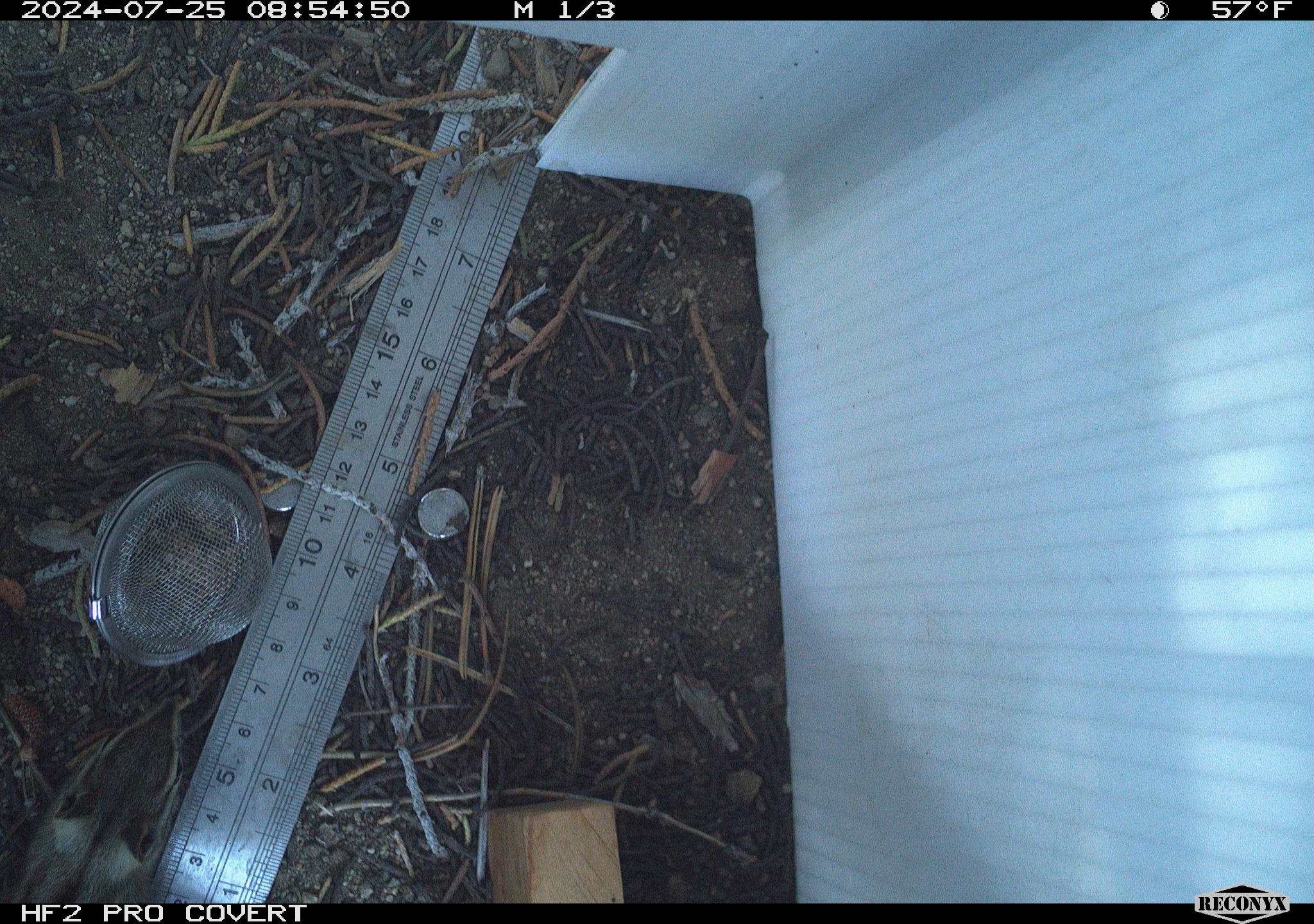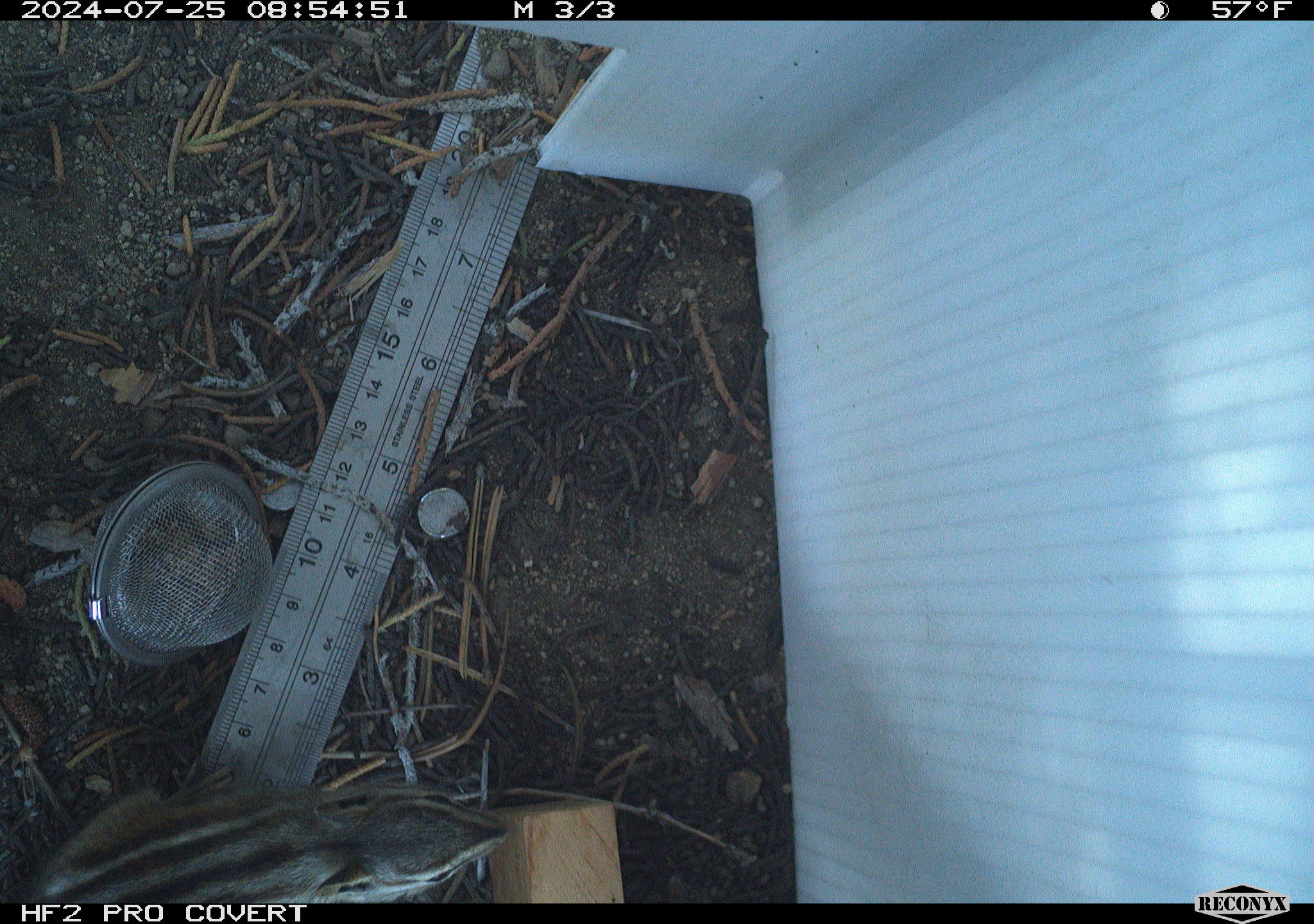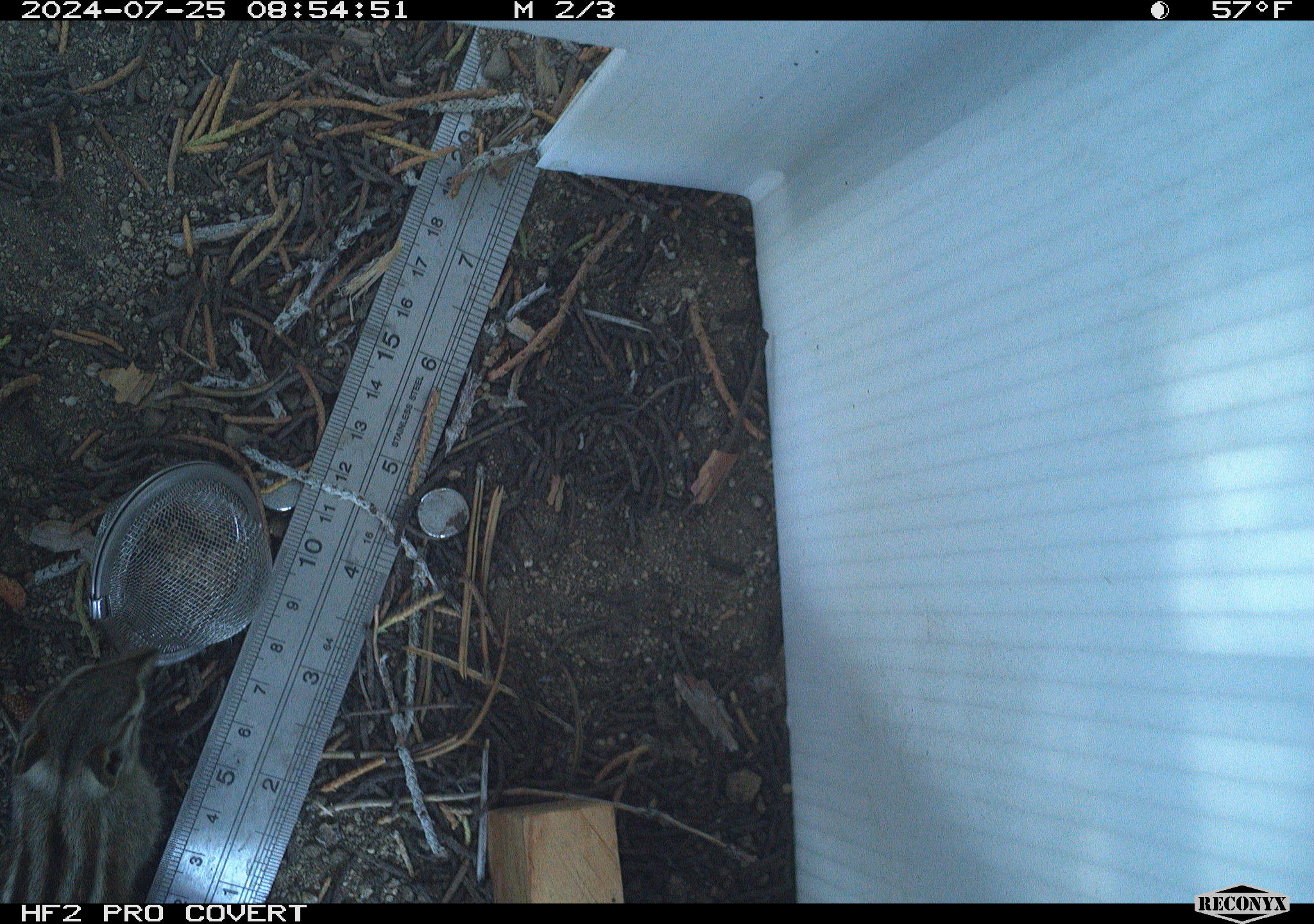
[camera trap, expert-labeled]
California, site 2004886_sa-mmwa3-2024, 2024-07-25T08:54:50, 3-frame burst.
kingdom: Animalia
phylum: Chordata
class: Mammalia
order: Rodentia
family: Sciuridae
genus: Neotamias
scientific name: Neotamias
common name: western chipmunks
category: neotamias species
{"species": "neotamias species (western chipmunks) (Neotamias)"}